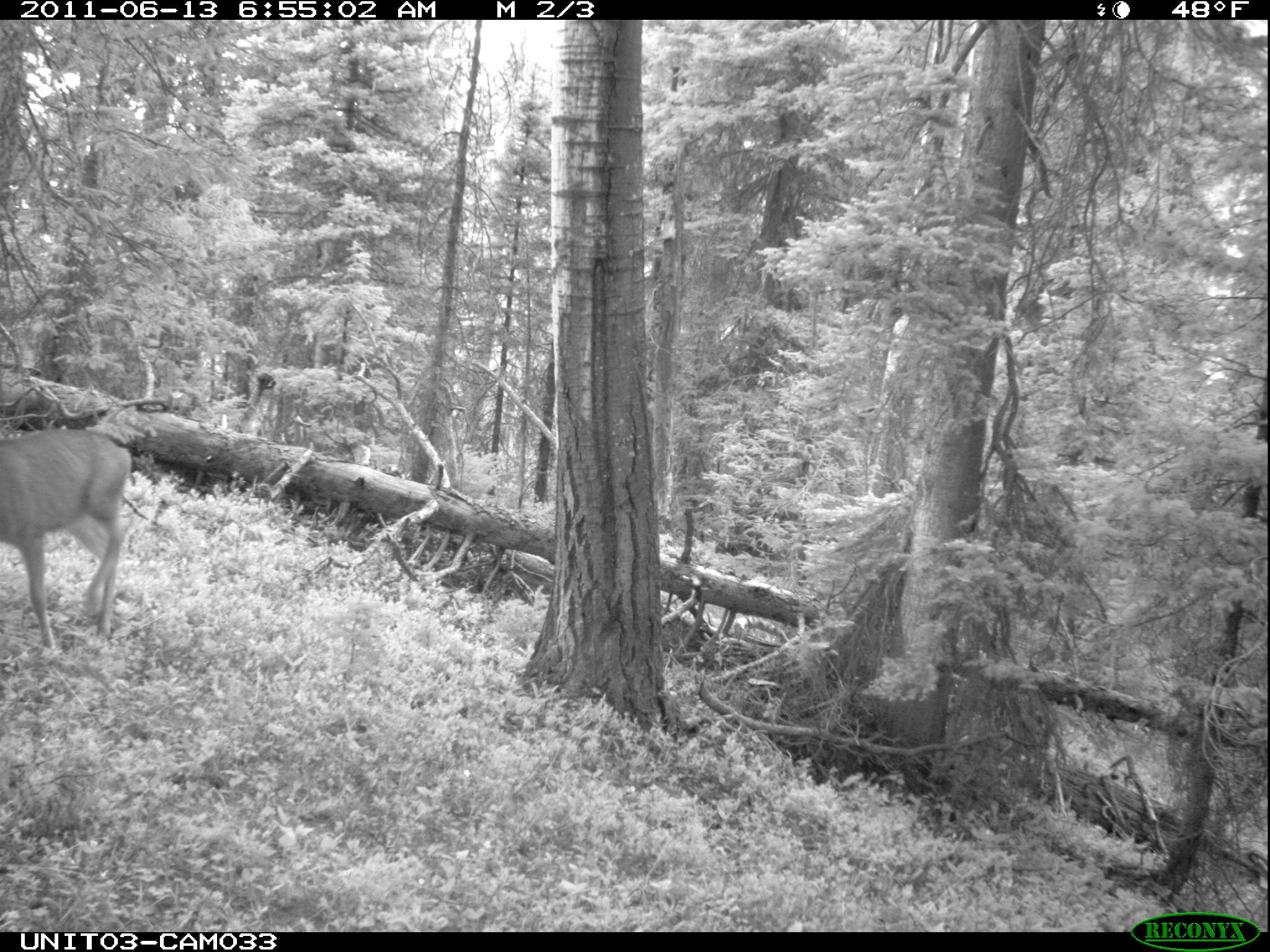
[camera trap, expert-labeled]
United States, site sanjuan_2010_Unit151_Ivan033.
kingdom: Animalia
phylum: Chordata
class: Mammalia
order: Artiodactyla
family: Cervidae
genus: Odocoileus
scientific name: Odocoileus hemionus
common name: mule deer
Odocoileus hemionus (mule deer).